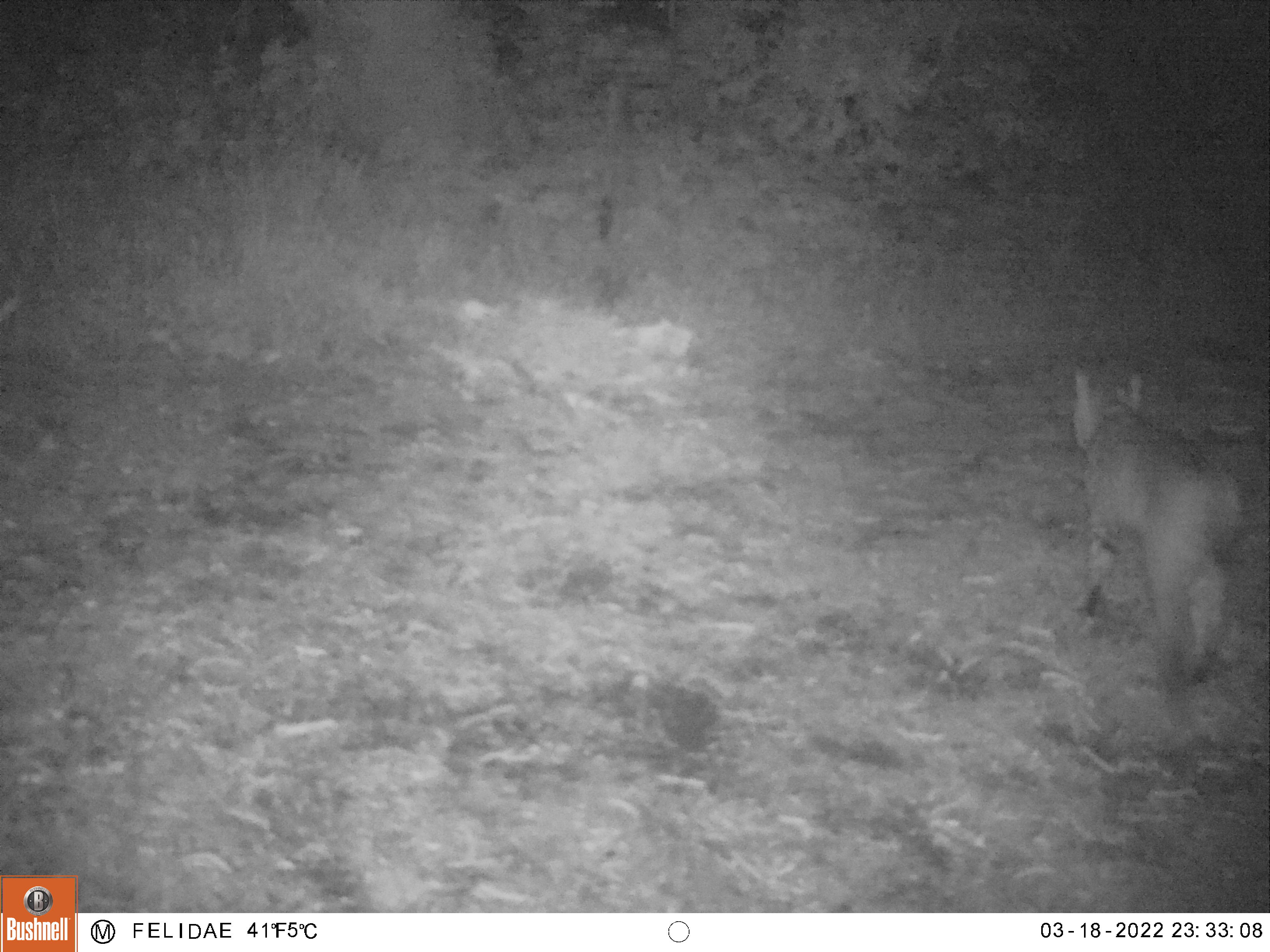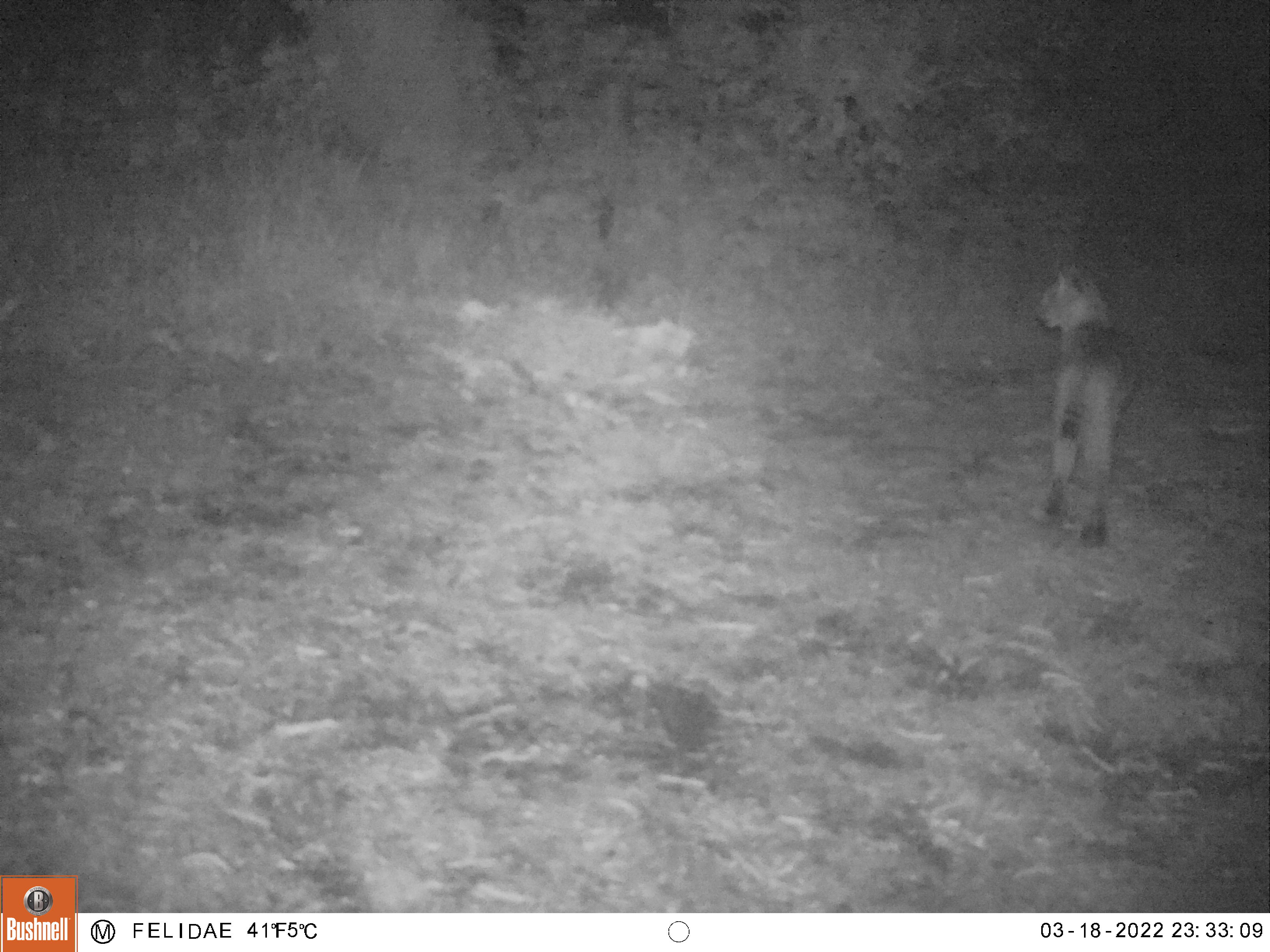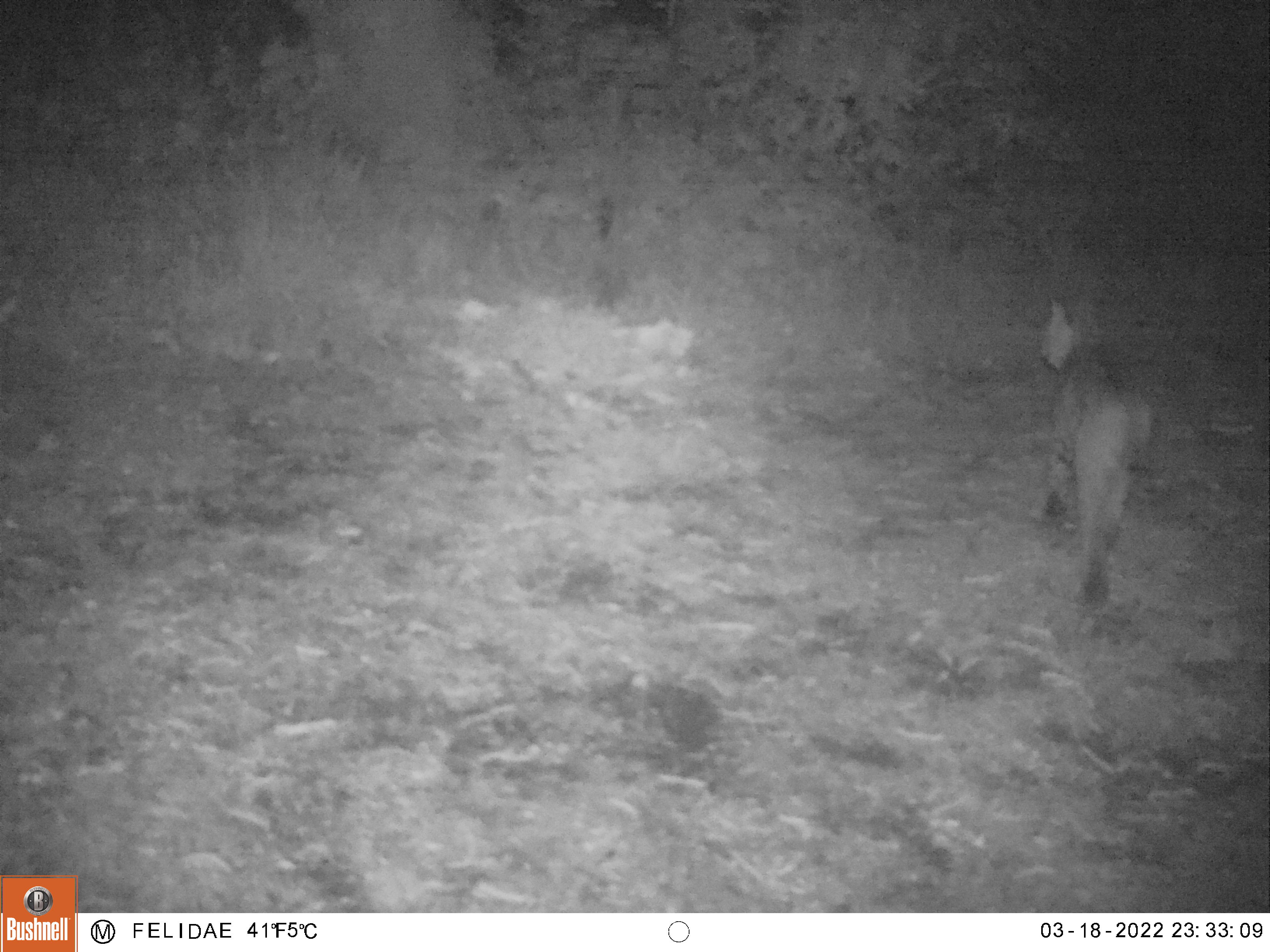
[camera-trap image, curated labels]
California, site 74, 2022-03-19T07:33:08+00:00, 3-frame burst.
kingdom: Animalia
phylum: Chordata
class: Mammalia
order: Carnivora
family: Felidae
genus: Lynx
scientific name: Lynx rufus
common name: bobcat